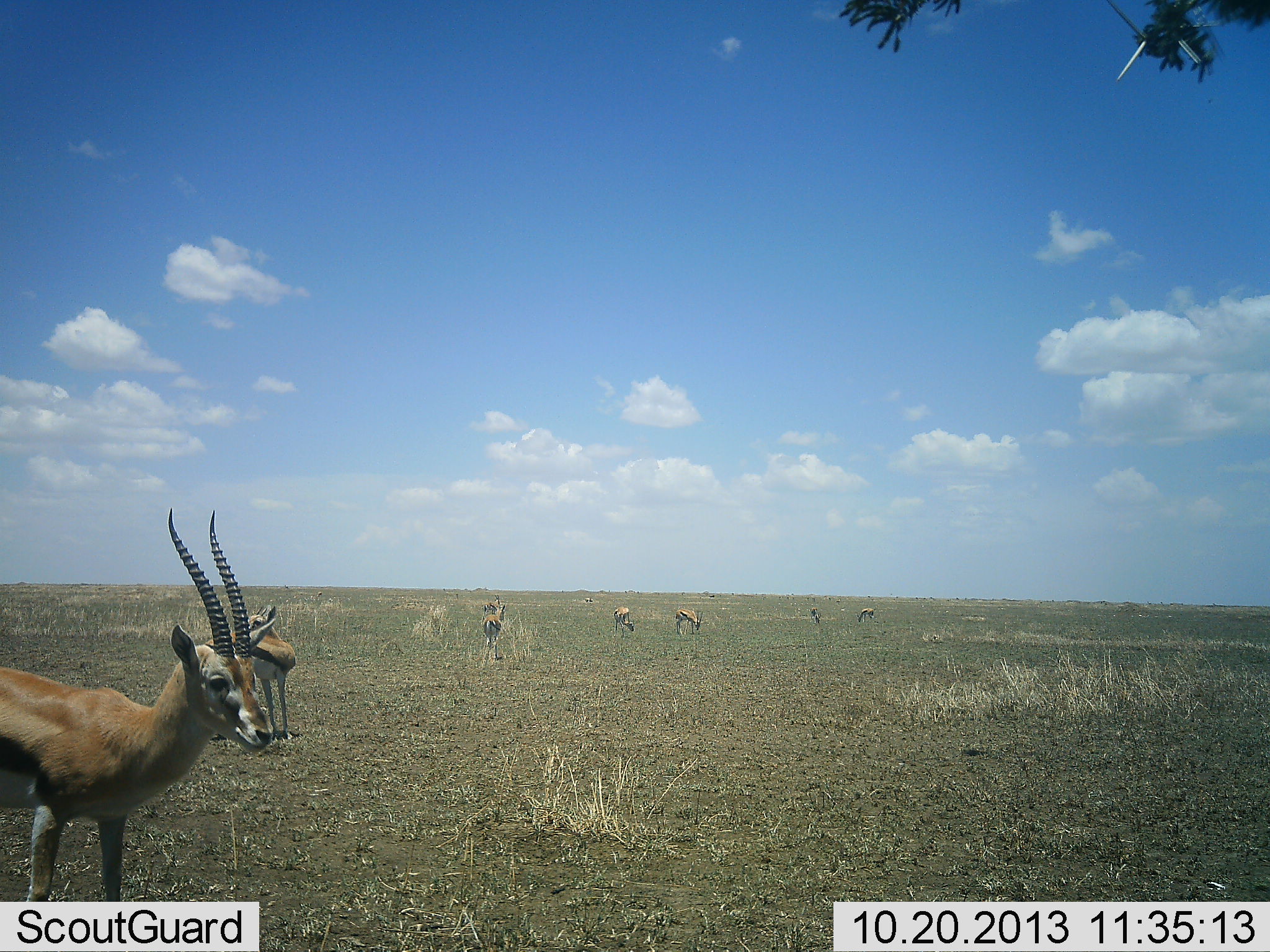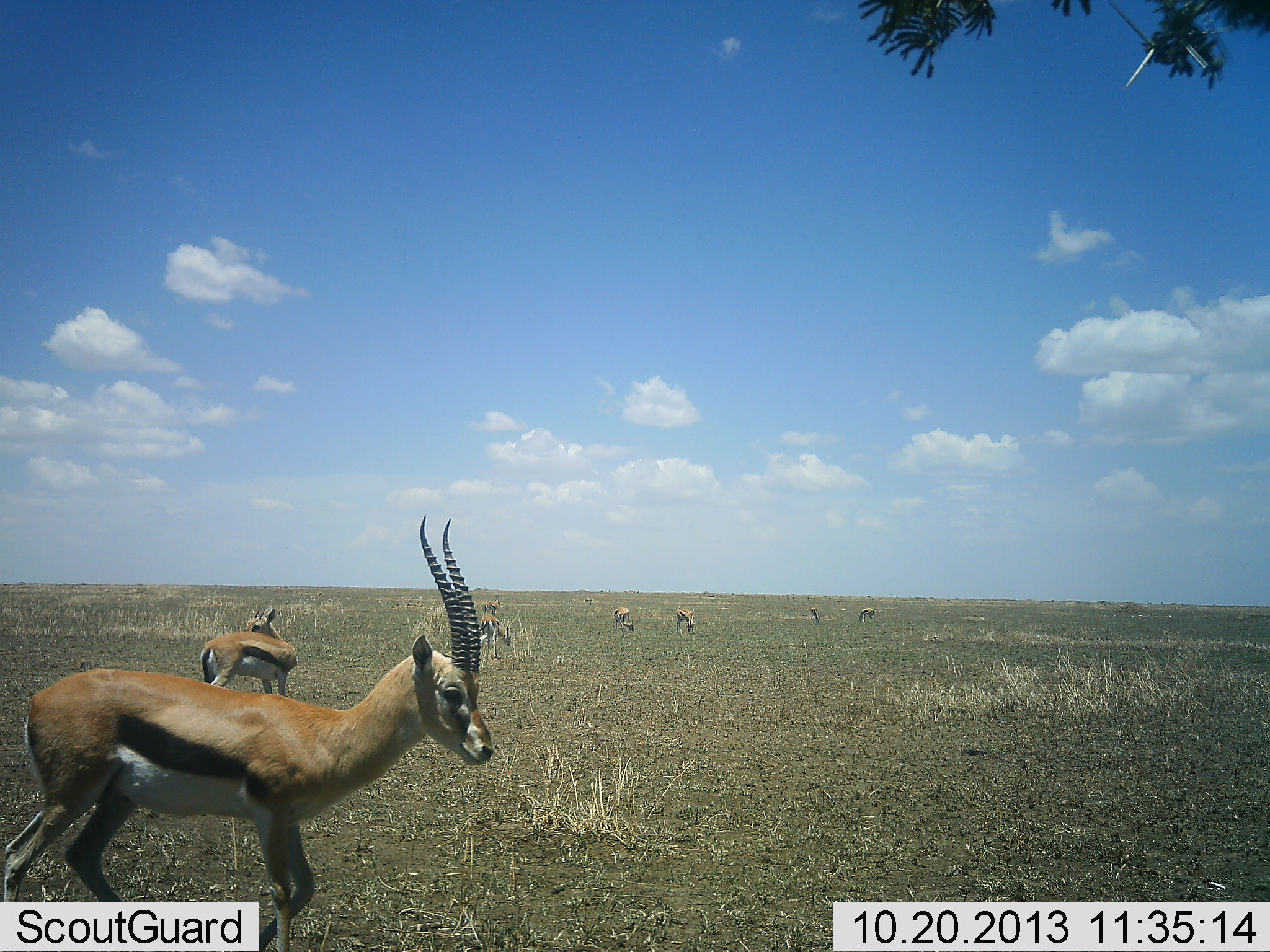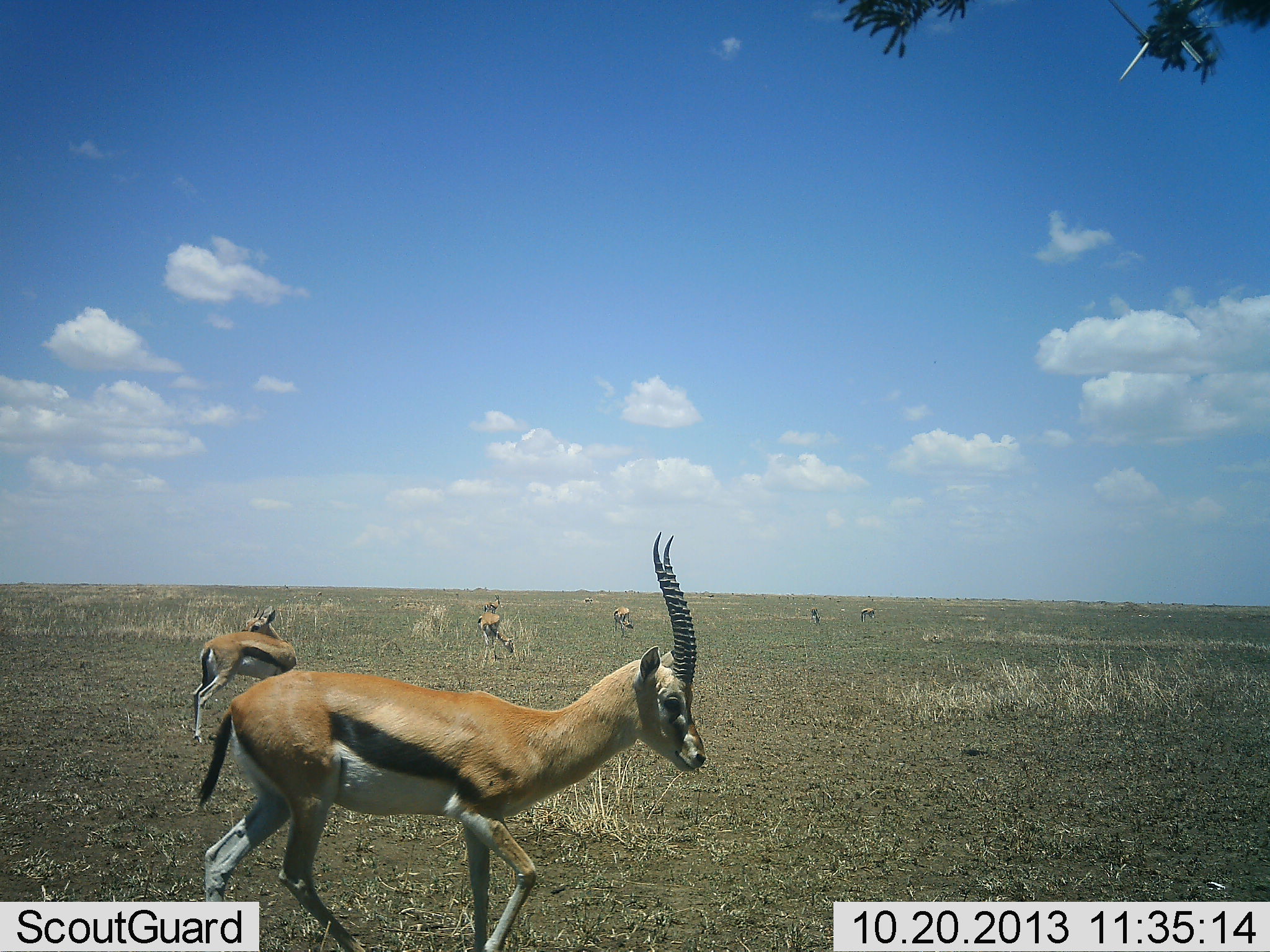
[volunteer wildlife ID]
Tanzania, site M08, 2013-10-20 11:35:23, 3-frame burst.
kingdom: Animalia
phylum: Chordata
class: Mammalia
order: Artiodactyla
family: Bovidae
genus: Eudorcas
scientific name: Eudorcas thomsonii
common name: thomson's gazelle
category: gazellethomsons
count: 8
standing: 78%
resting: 0%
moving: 56%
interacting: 0%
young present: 0%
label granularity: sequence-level